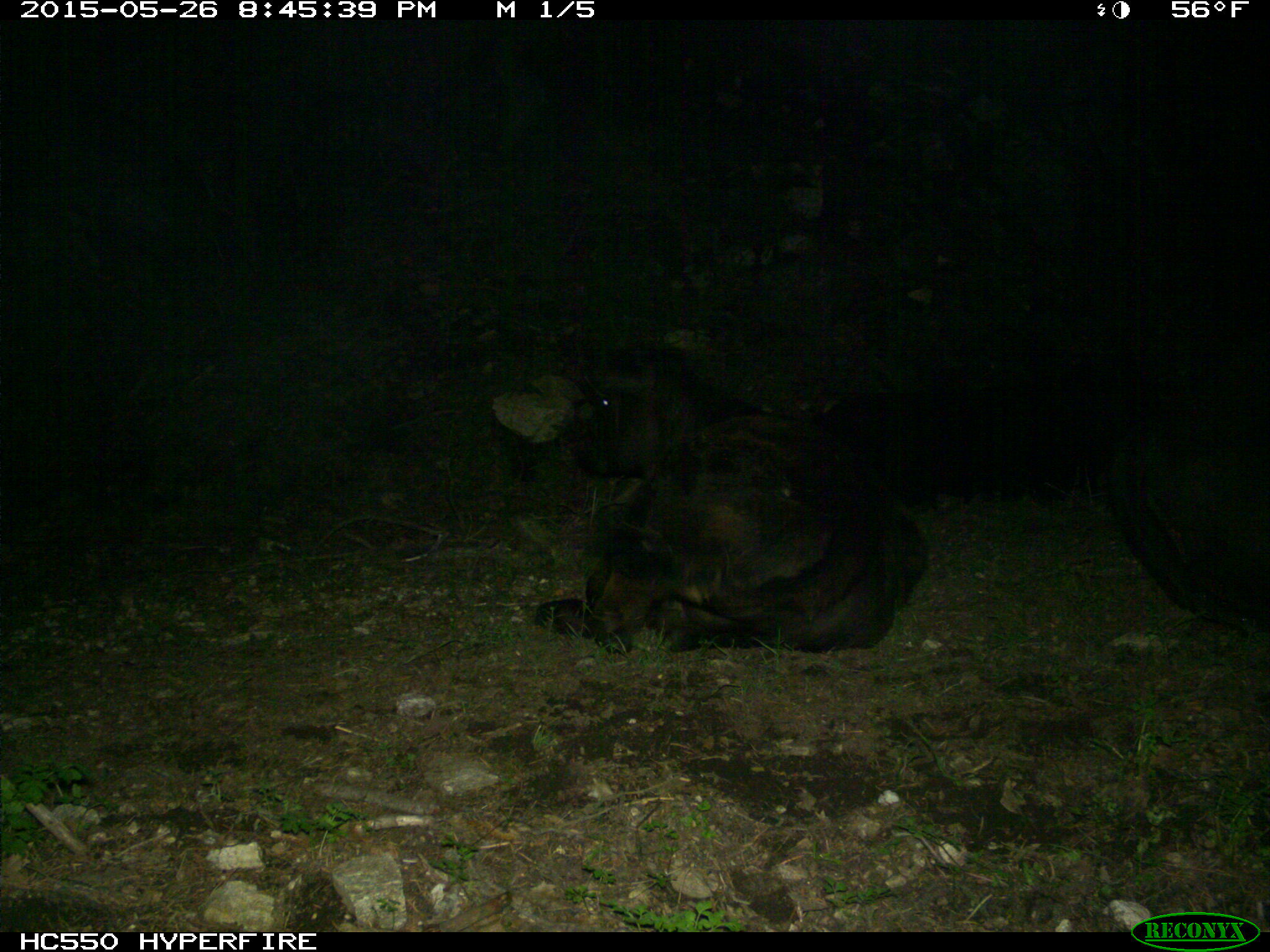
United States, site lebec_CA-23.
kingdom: Animalia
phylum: Chordata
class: Mammalia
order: Artiodactyla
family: Bovidae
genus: Bos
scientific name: Bos taurus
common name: domestic cow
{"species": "Bos taurus (domestic cow)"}